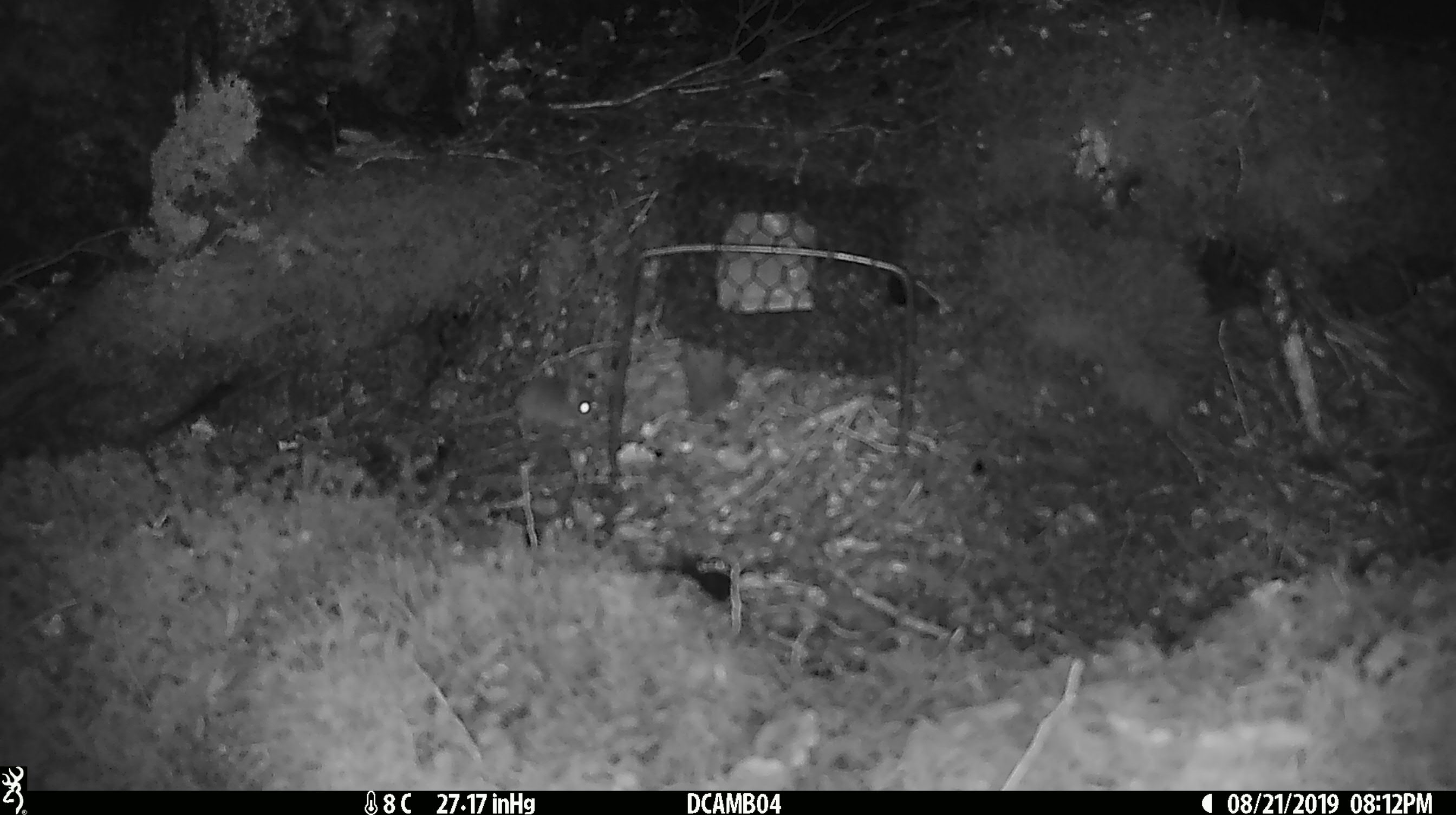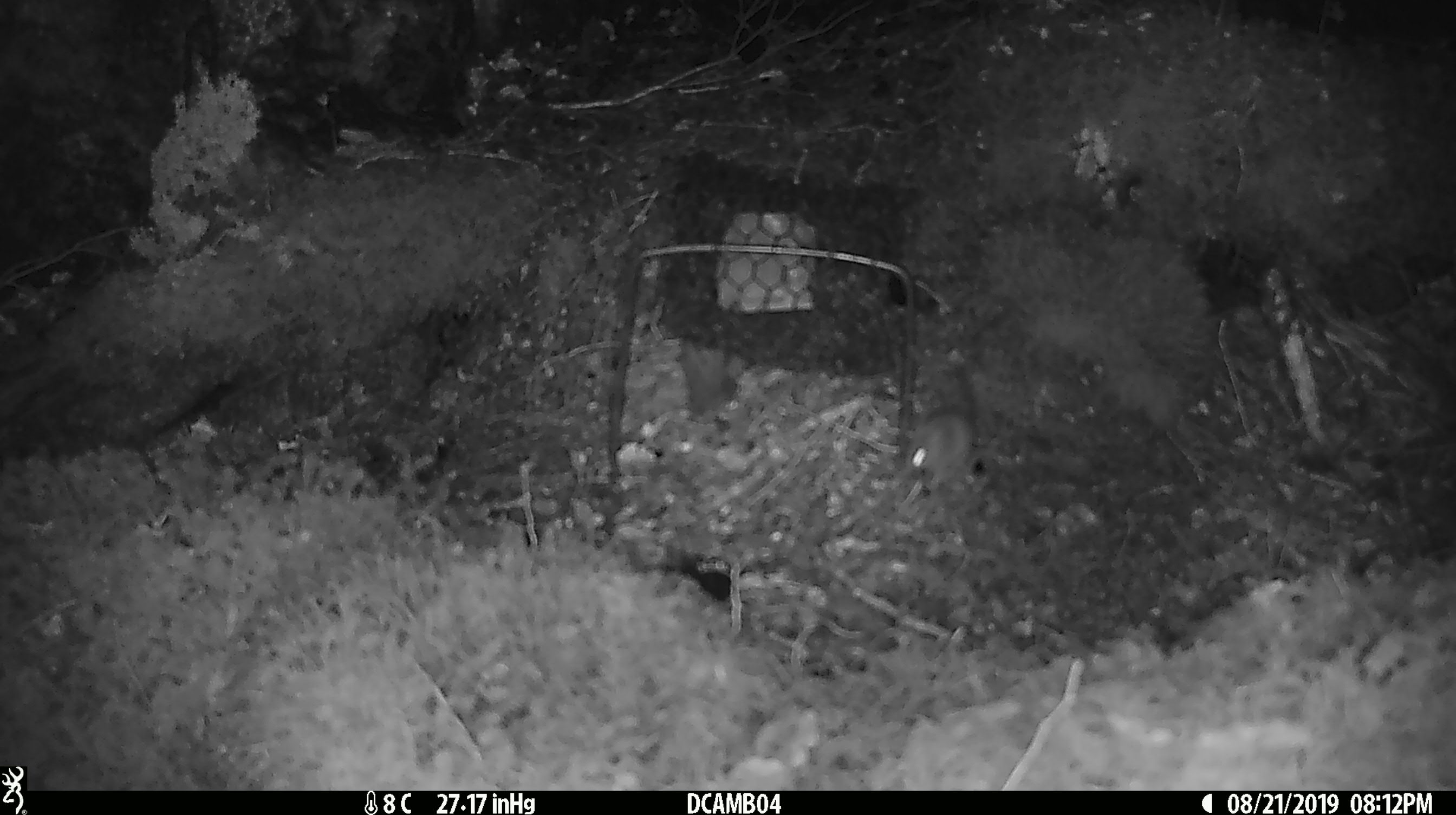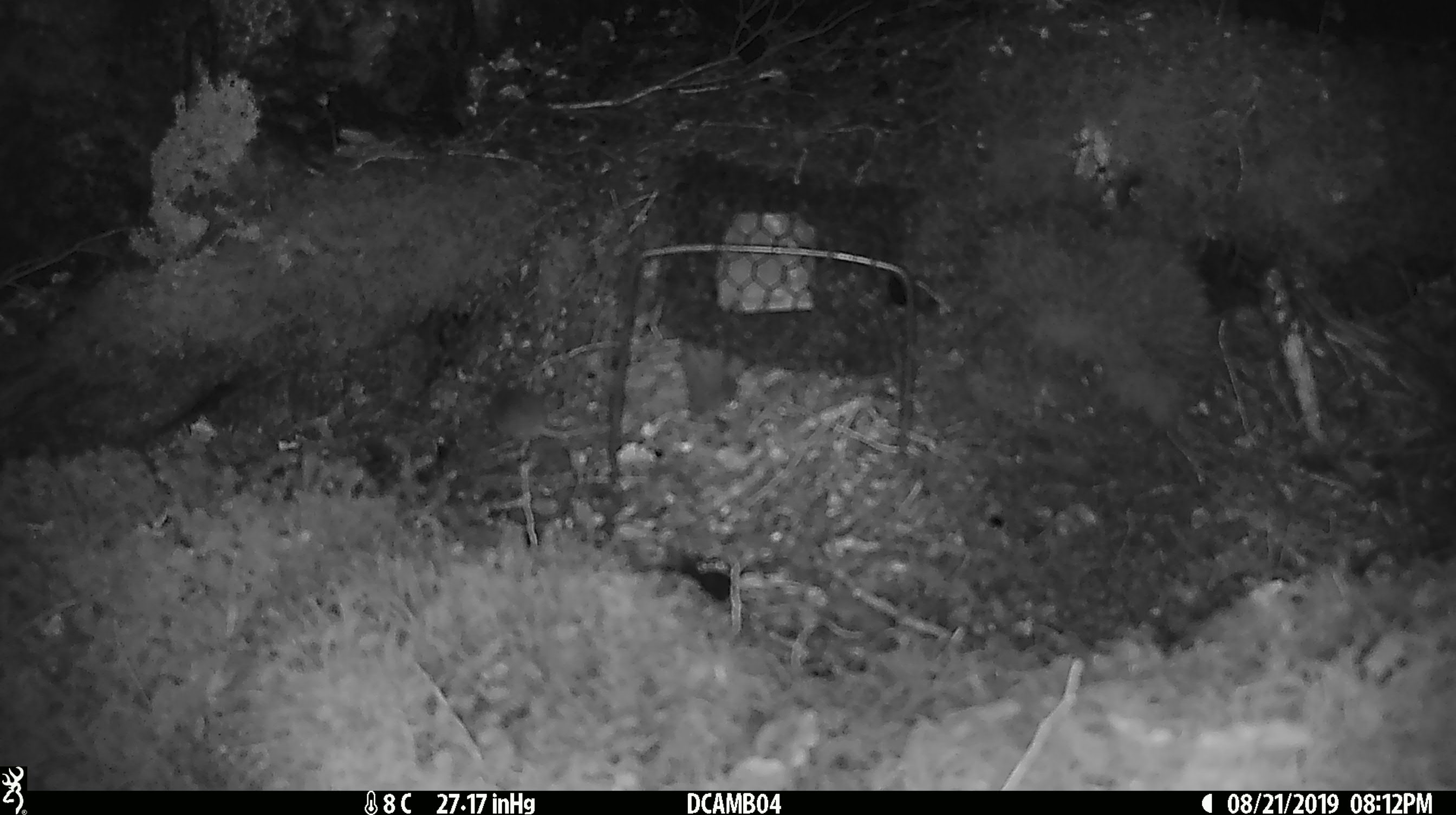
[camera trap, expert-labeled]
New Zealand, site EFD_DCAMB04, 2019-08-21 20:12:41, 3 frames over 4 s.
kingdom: Animalia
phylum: Chordata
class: Mammalia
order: Rodentia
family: Muridae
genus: Mus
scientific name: Mus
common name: mouse